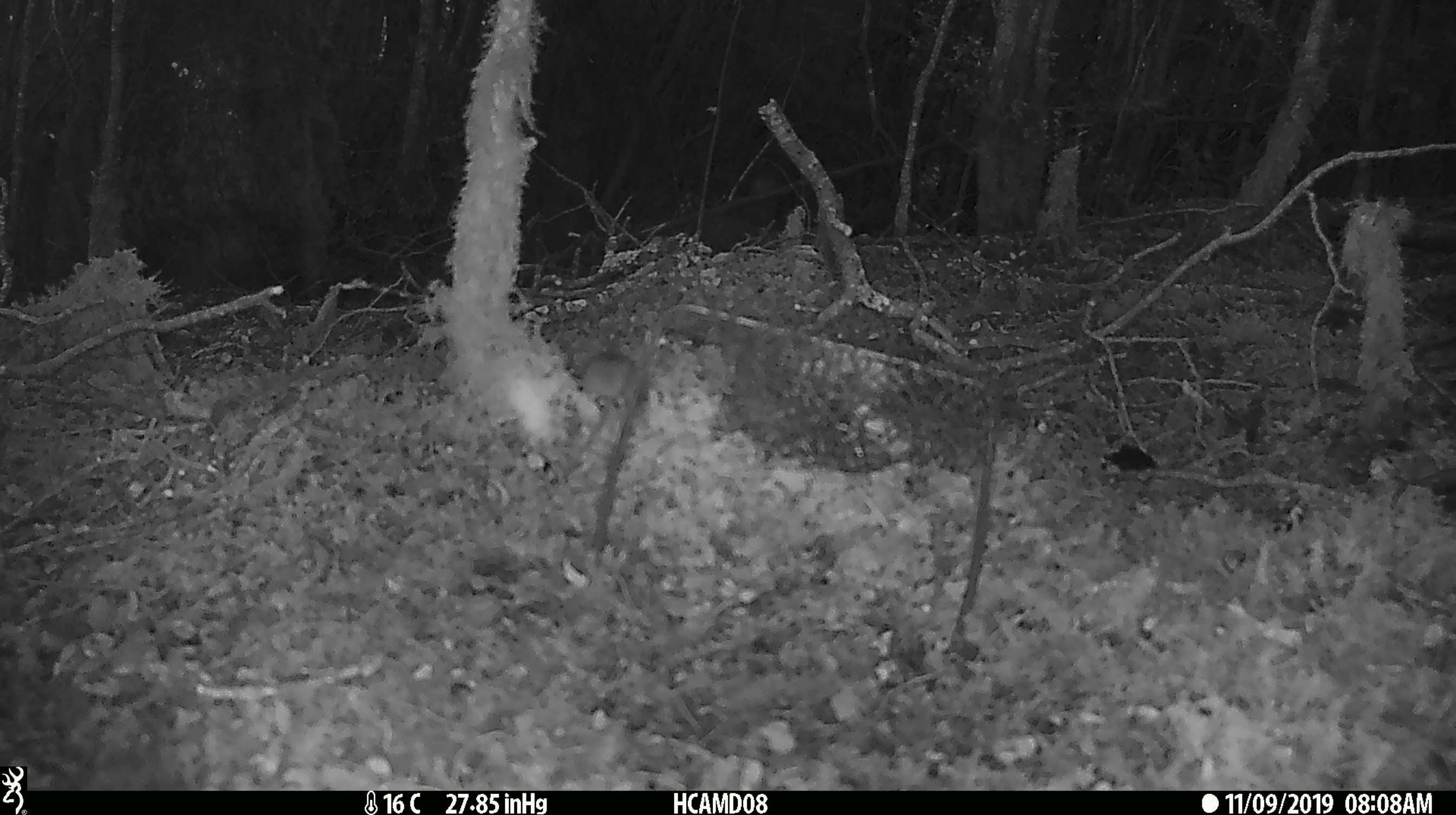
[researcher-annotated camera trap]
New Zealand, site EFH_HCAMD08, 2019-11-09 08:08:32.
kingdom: Animalia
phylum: Chordata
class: Mammalia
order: Rodentia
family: Muridae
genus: Mus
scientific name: Mus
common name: mouse